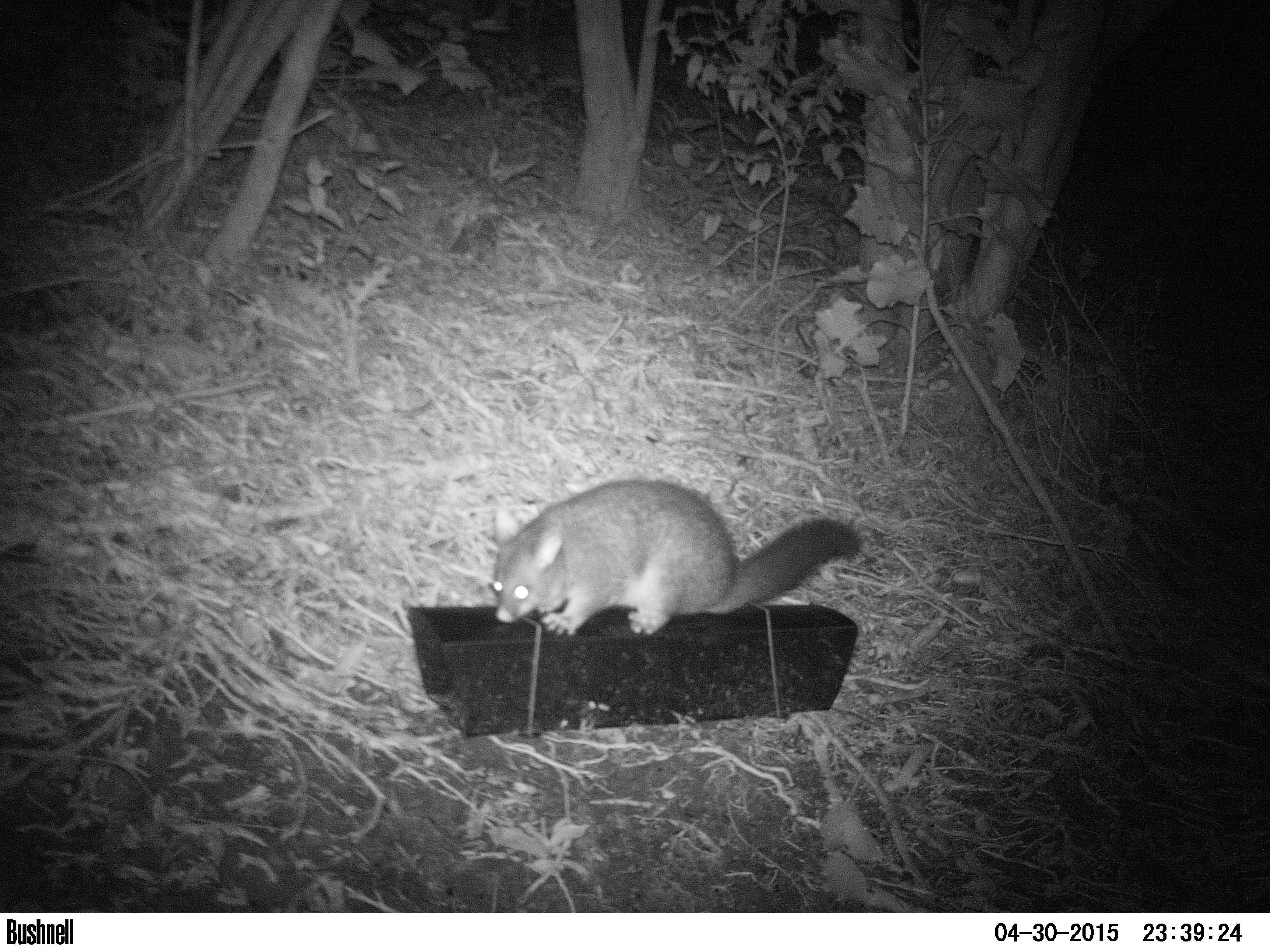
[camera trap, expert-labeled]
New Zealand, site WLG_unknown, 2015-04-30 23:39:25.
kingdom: Animalia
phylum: Chordata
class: Mammalia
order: Diprotodontia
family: Phalangeridae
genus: Trichosurus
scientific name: Trichosurus vulpecula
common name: common brushtail possum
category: possum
Possum (common brushtail possum) (Trichosurus vulpecula).